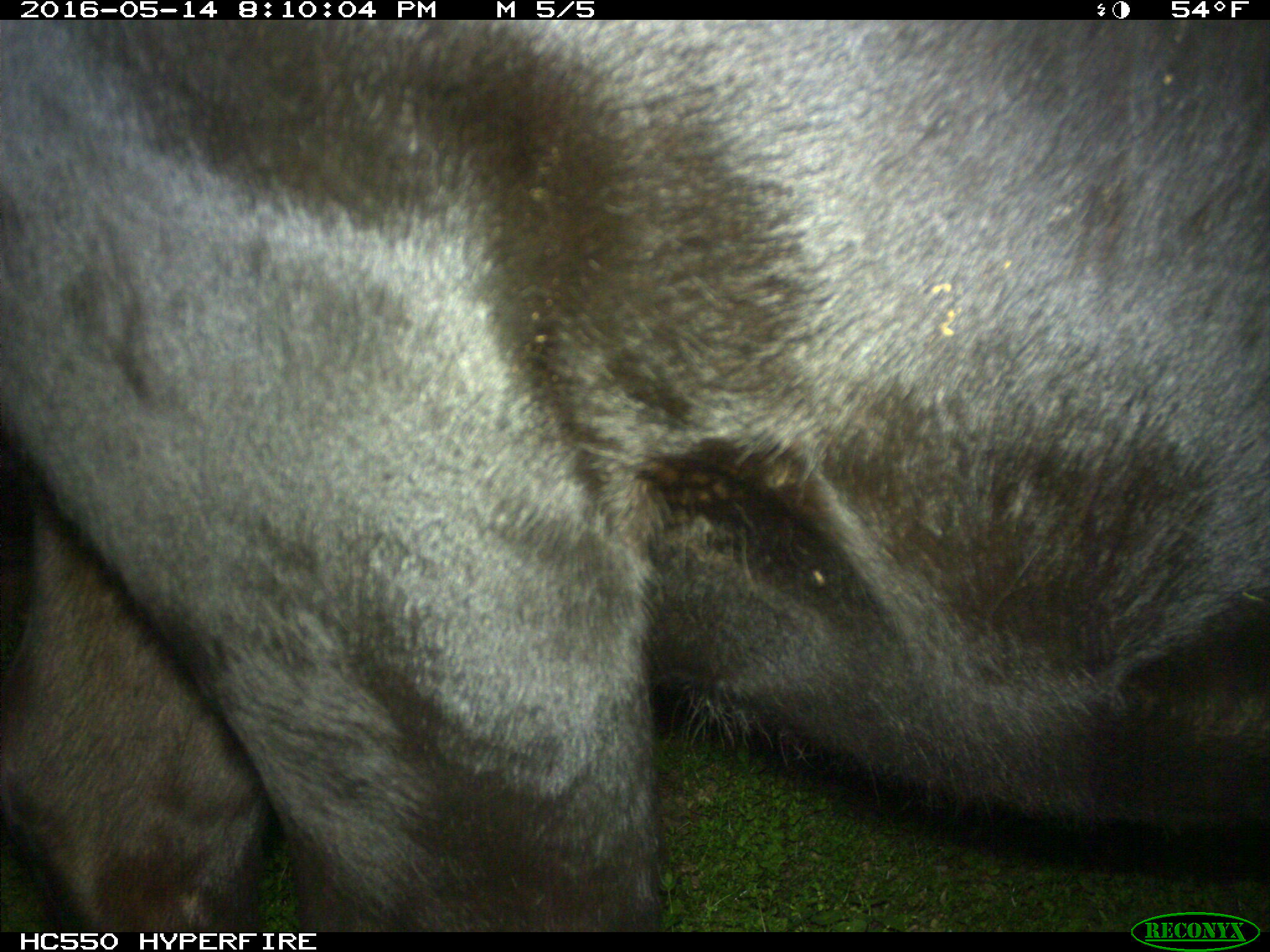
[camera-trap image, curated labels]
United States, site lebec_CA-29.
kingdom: Animalia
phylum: Chordata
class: Mammalia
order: Artiodactyla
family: Bovidae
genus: Bos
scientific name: Bos taurus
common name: domestic cow